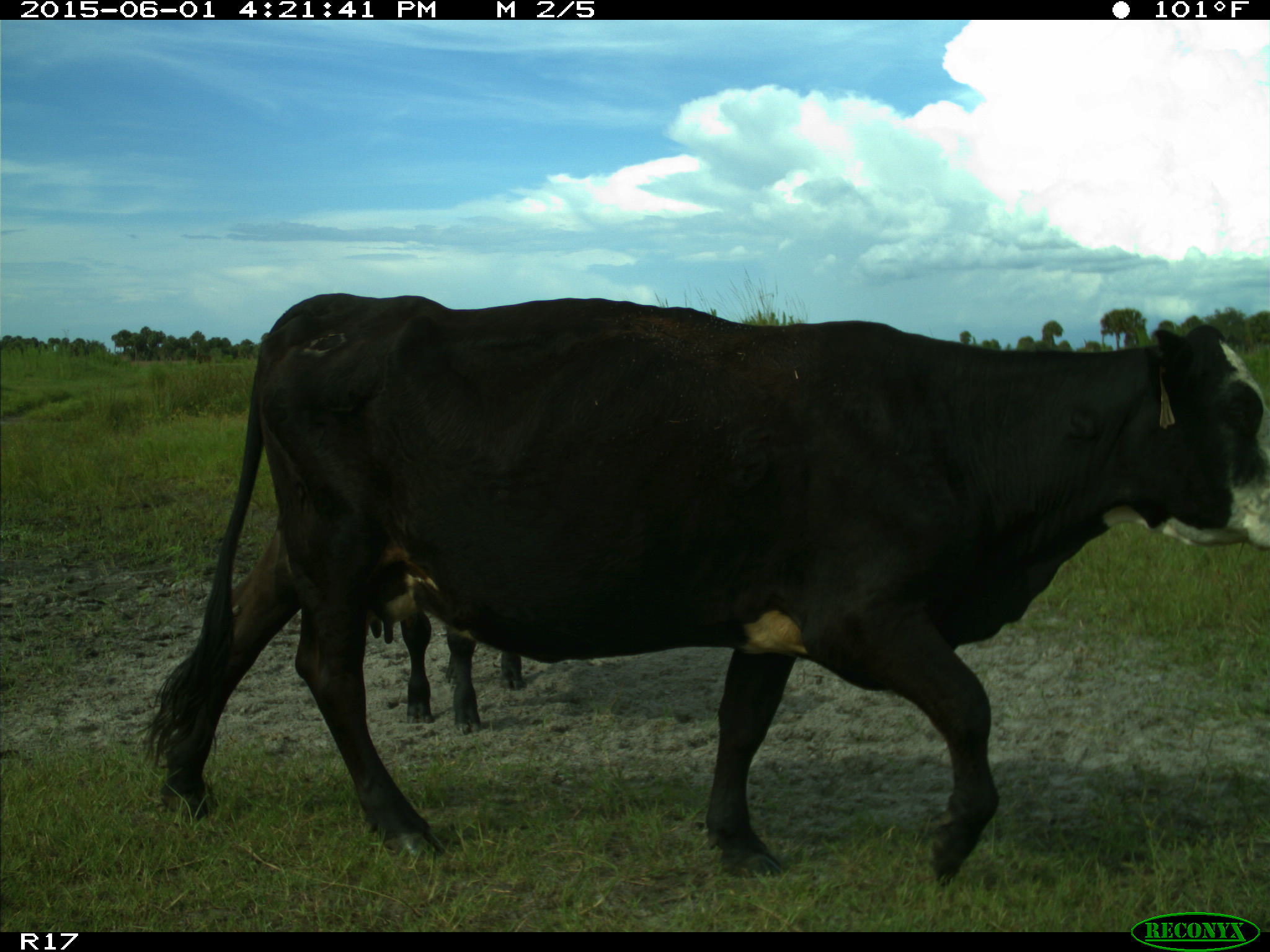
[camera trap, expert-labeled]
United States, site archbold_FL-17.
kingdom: Animalia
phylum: Chordata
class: Mammalia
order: Artiodactyla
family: Bovidae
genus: Bos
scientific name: Bos taurus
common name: domestic cow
Bos taurus (domestic cow).